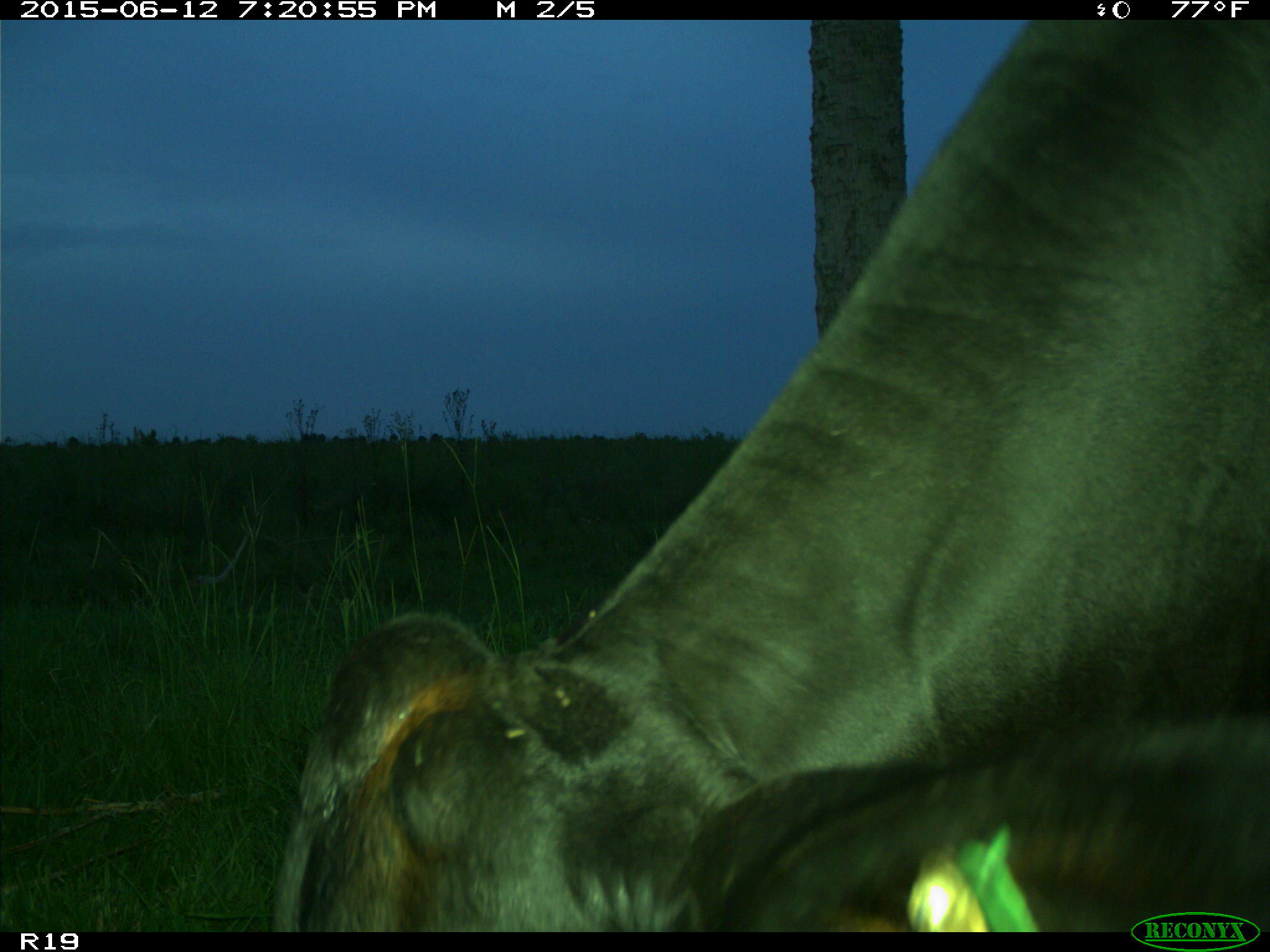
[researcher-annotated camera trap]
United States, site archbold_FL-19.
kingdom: Animalia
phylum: Chordata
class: Mammalia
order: Artiodactyla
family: Bovidae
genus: Bos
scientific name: Bos taurus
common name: domestic cow